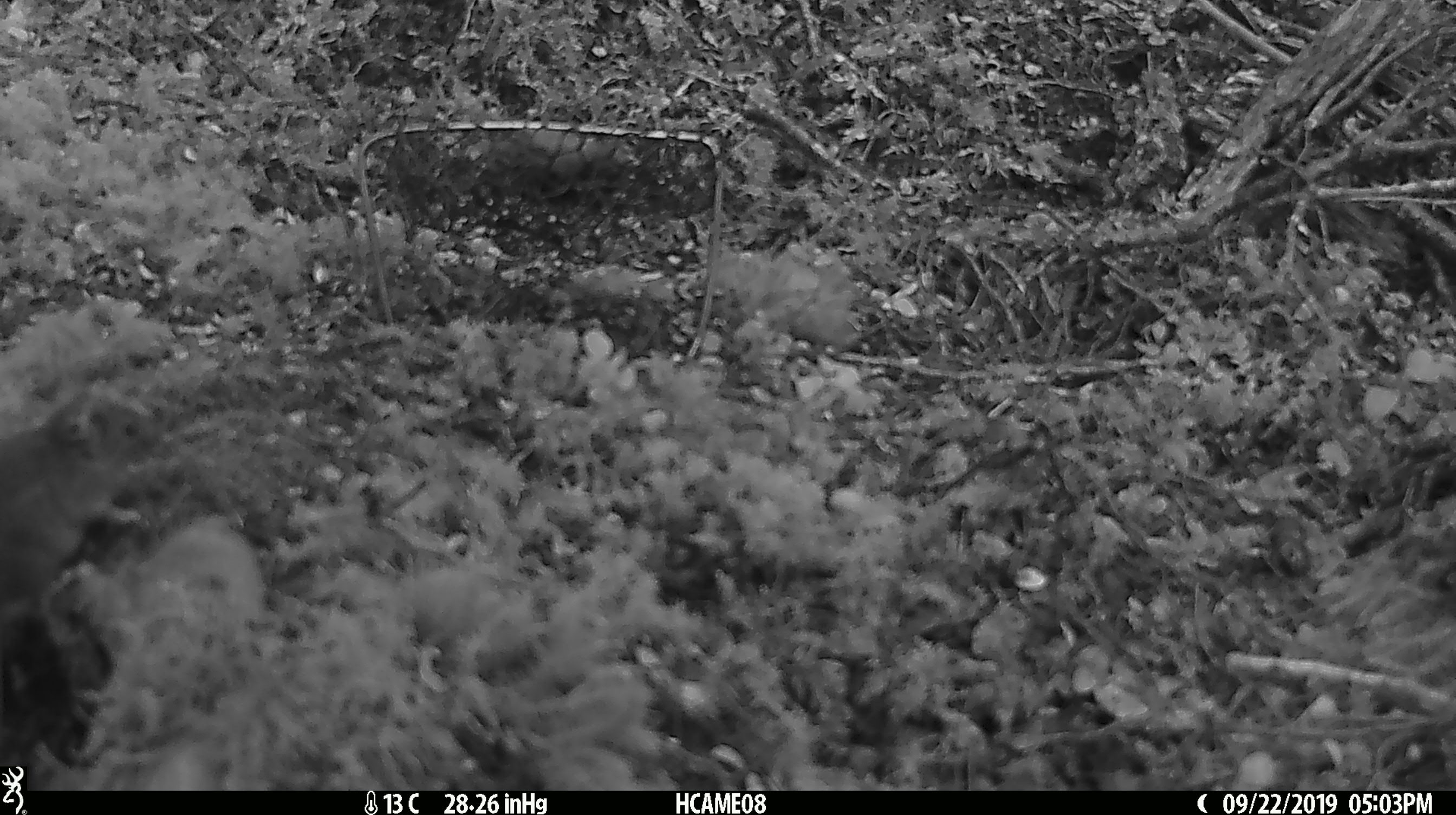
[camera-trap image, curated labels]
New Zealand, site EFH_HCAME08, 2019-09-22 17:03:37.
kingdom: Animalia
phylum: Chordata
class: Mammalia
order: Rodentia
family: Muridae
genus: Mus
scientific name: Mus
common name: mouse